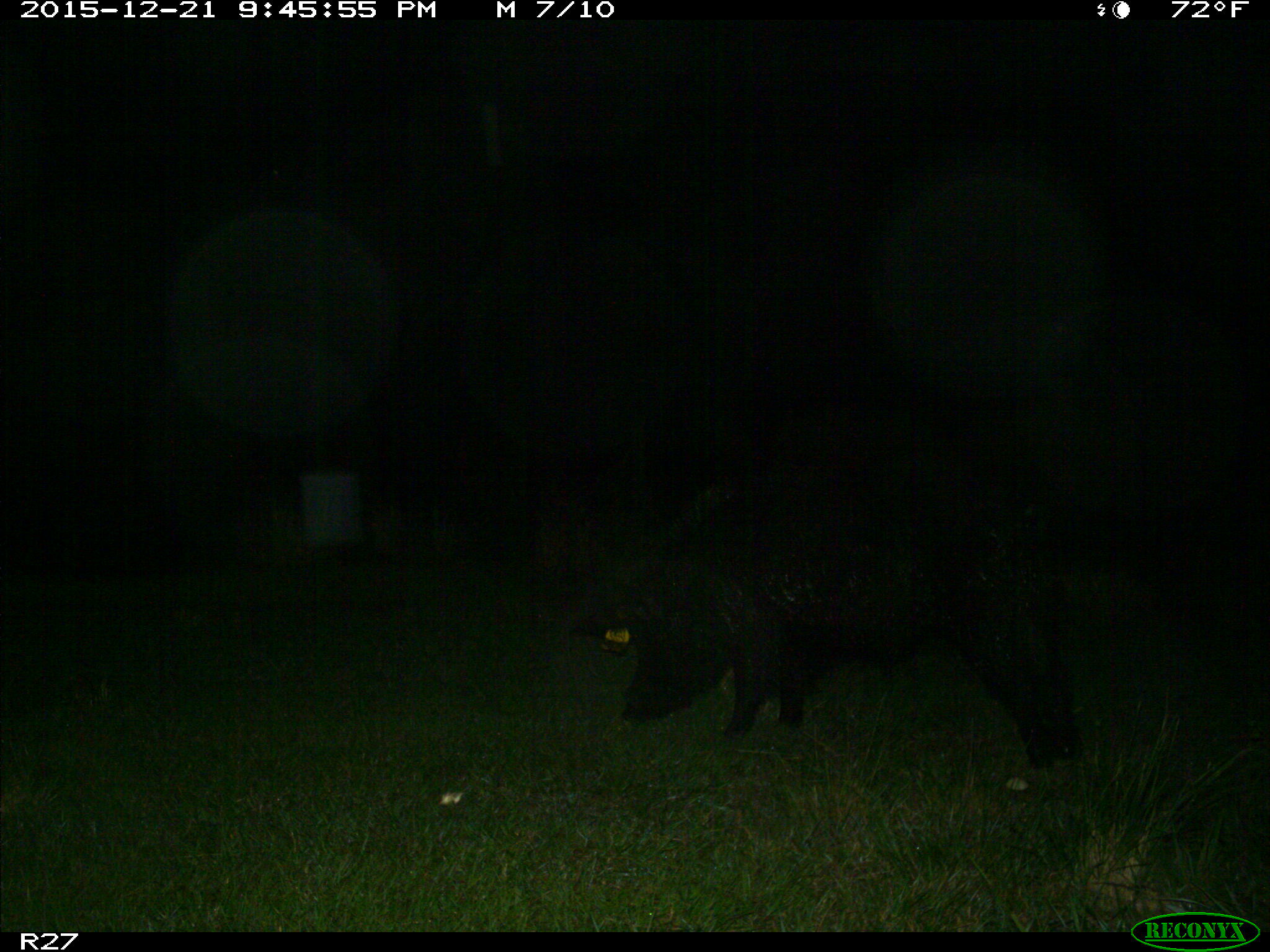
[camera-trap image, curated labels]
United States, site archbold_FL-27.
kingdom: Animalia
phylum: Chordata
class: Mammalia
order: Artiodactyla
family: Suidae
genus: Sus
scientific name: Sus scrofa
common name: wild boar